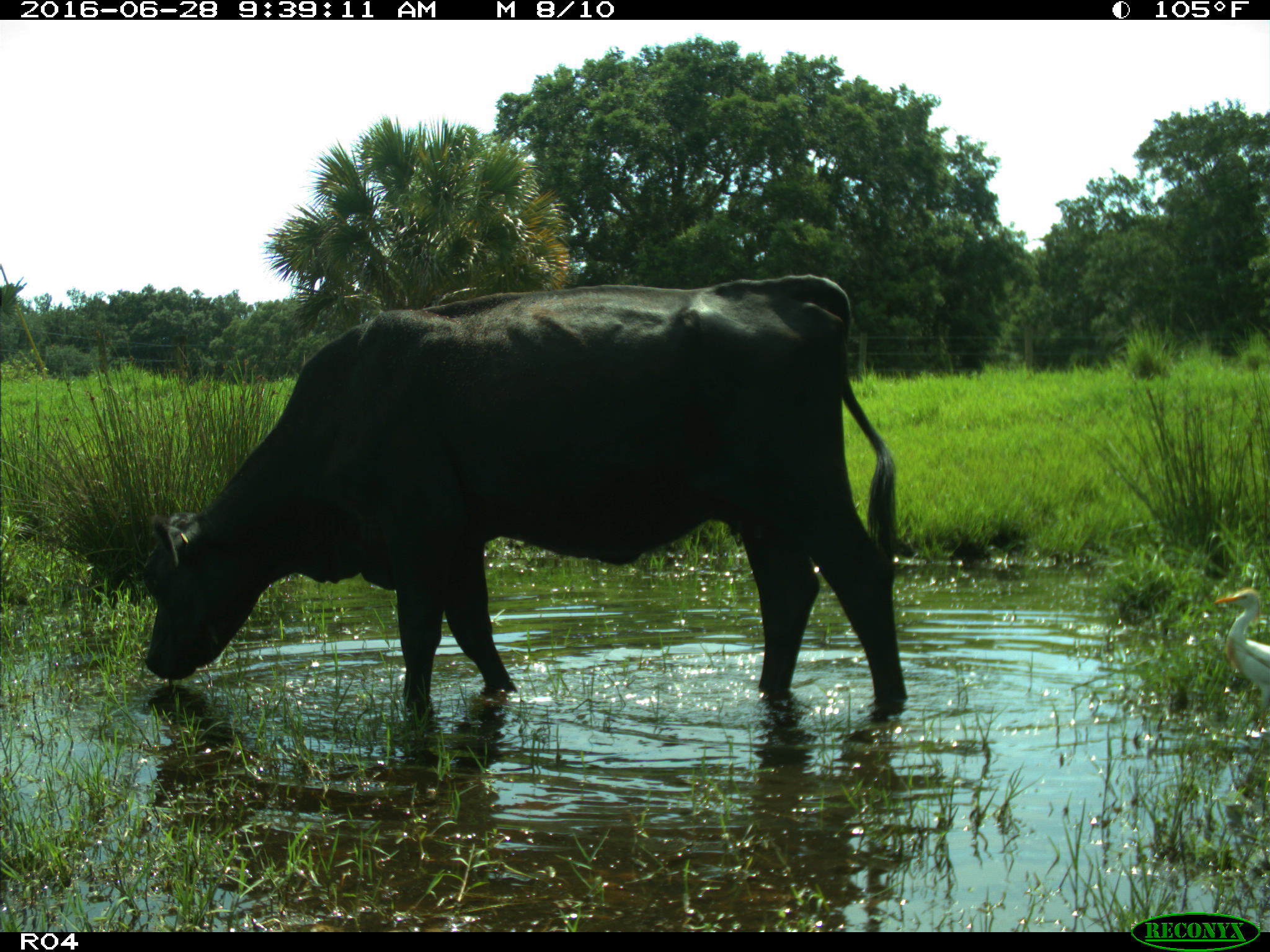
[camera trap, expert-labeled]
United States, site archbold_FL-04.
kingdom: Animalia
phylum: Chordata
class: Mammalia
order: Artiodactyla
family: Bovidae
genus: Bos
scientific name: Bos taurus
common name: domestic cow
Bos taurus (domestic cow).